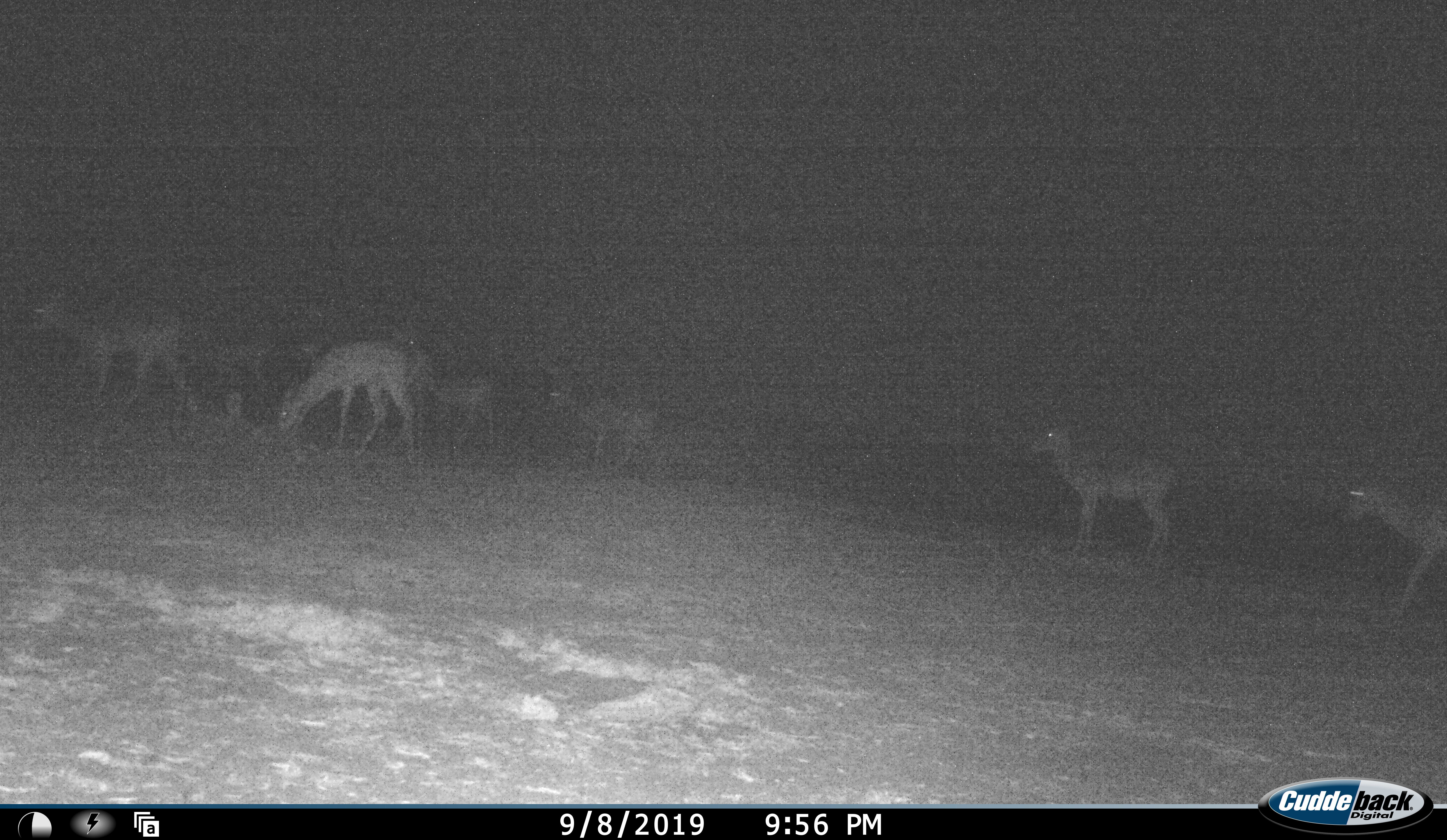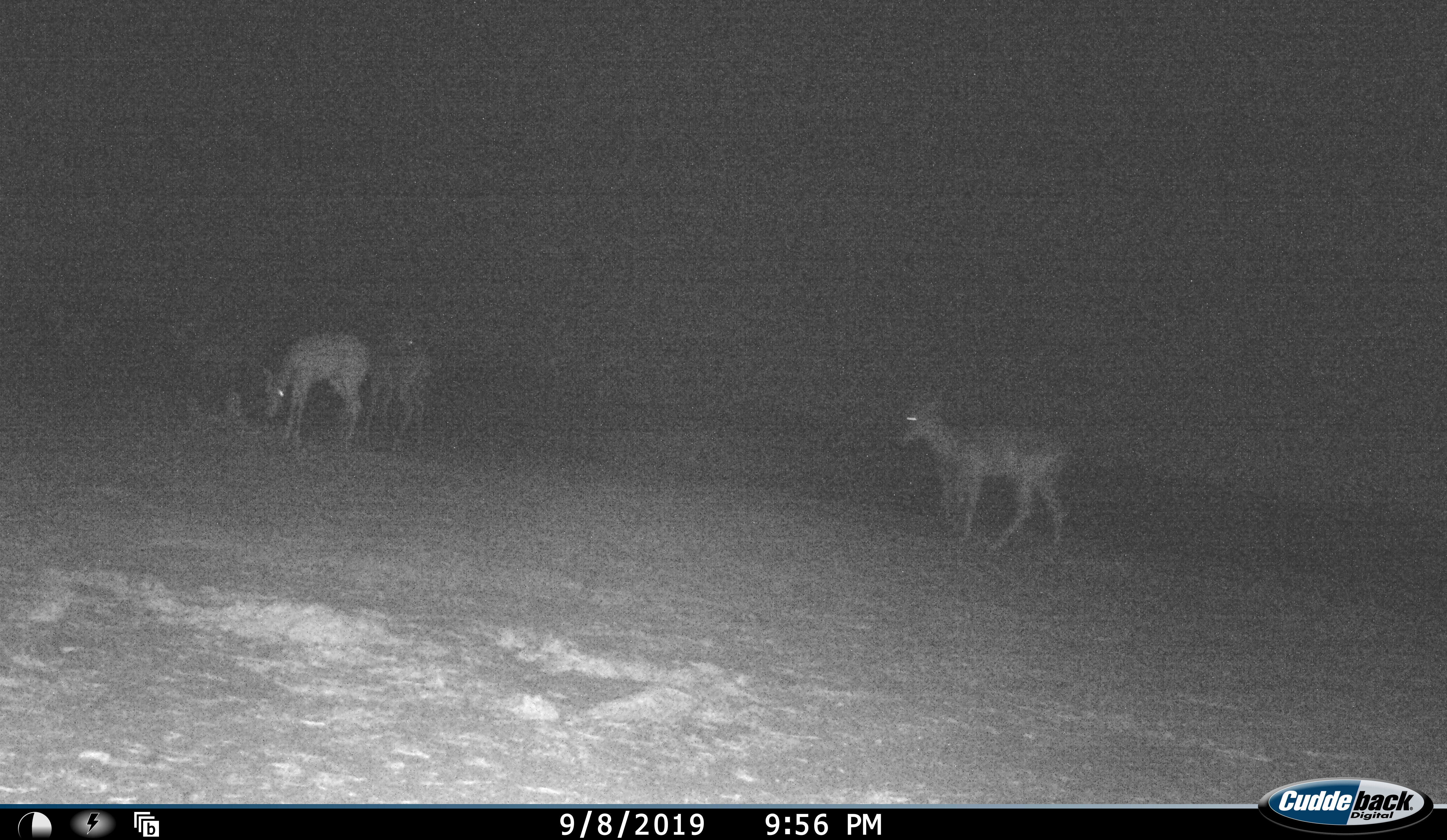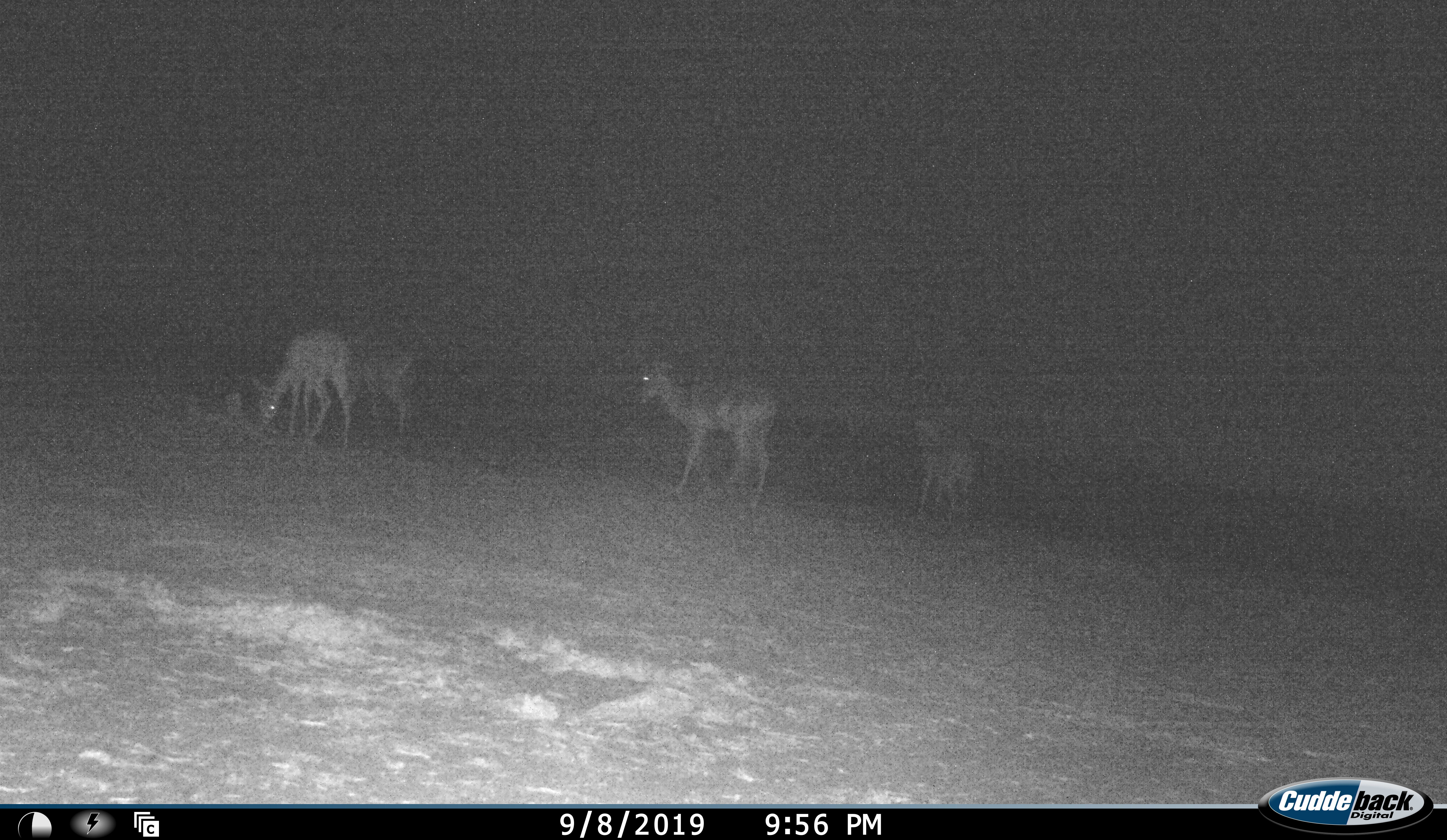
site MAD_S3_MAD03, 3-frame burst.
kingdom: Animalia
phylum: Chordata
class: Mammalia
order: Artiodactyla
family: Bovidae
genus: Aepyceros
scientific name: Aepyceros melampus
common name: impala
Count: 10.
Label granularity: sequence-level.